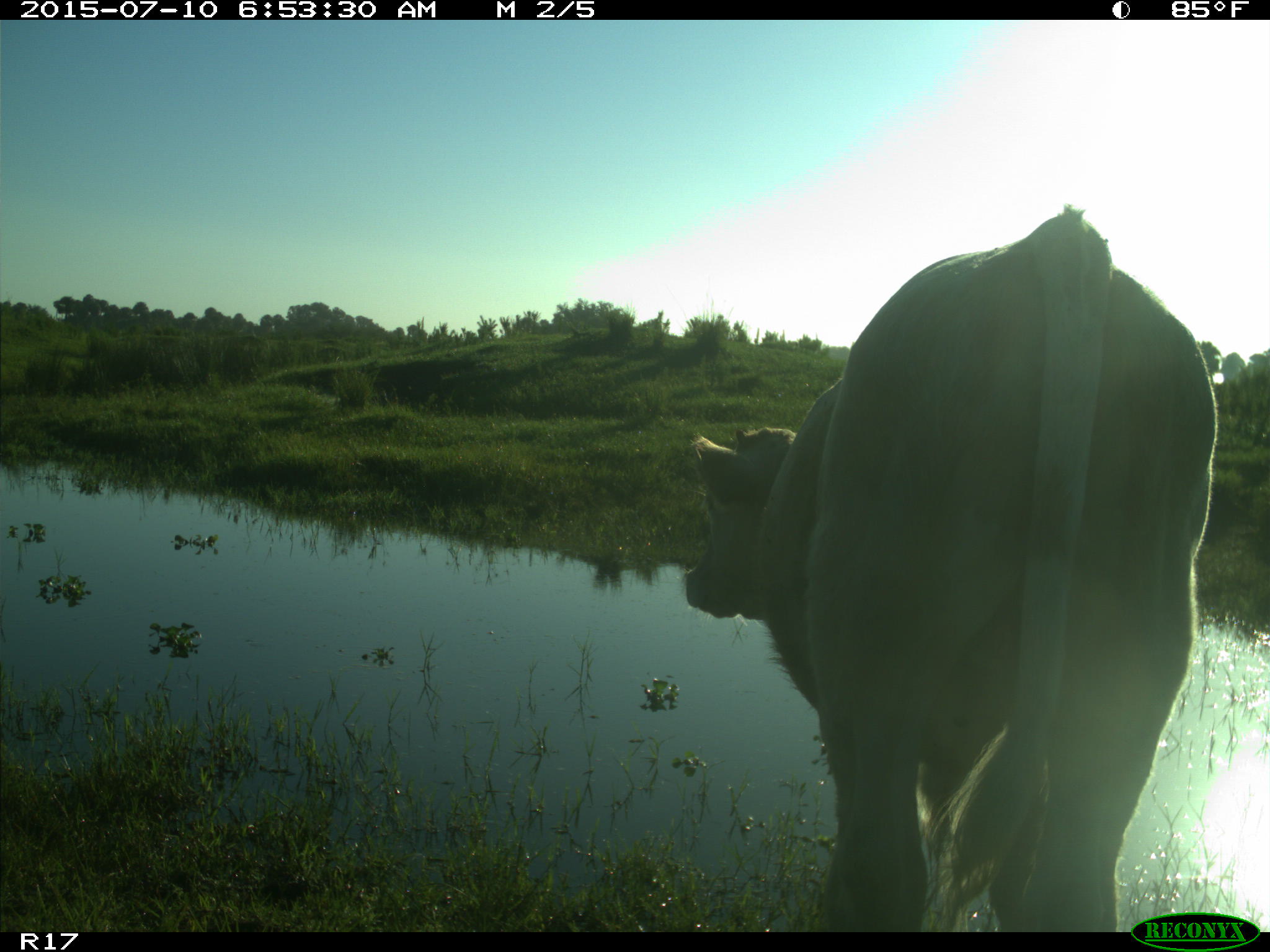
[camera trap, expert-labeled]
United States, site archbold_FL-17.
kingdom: Animalia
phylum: Chordata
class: Mammalia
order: Artiodactyla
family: Bovidae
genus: Bos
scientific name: Bos taurus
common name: domestic cow